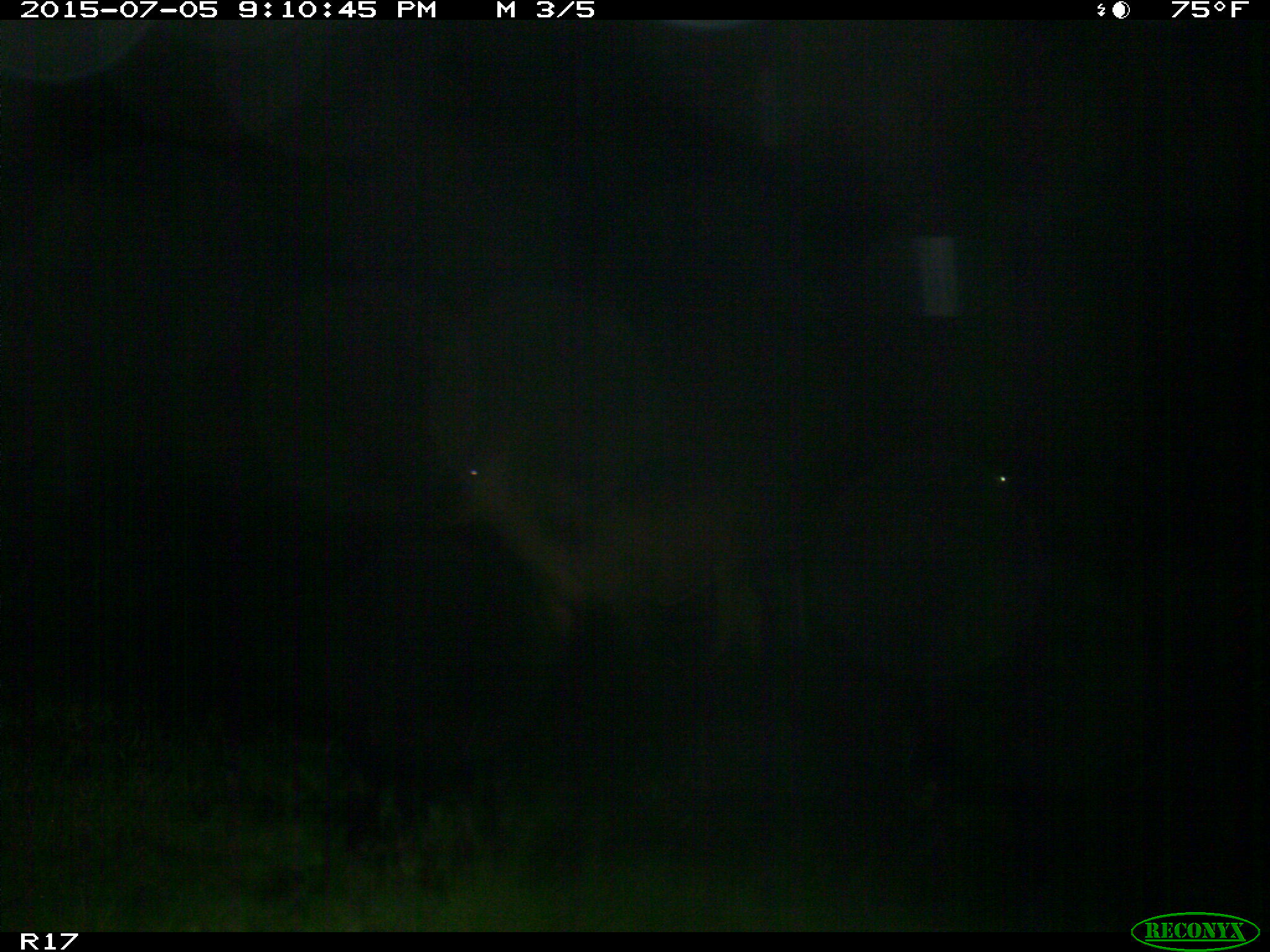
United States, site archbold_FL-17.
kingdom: Animalia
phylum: Chordata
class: Mammalia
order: Artiodactyla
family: Bovidae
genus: Bos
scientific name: Bos taurus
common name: domestic cow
Bos taurus (domestic cow).